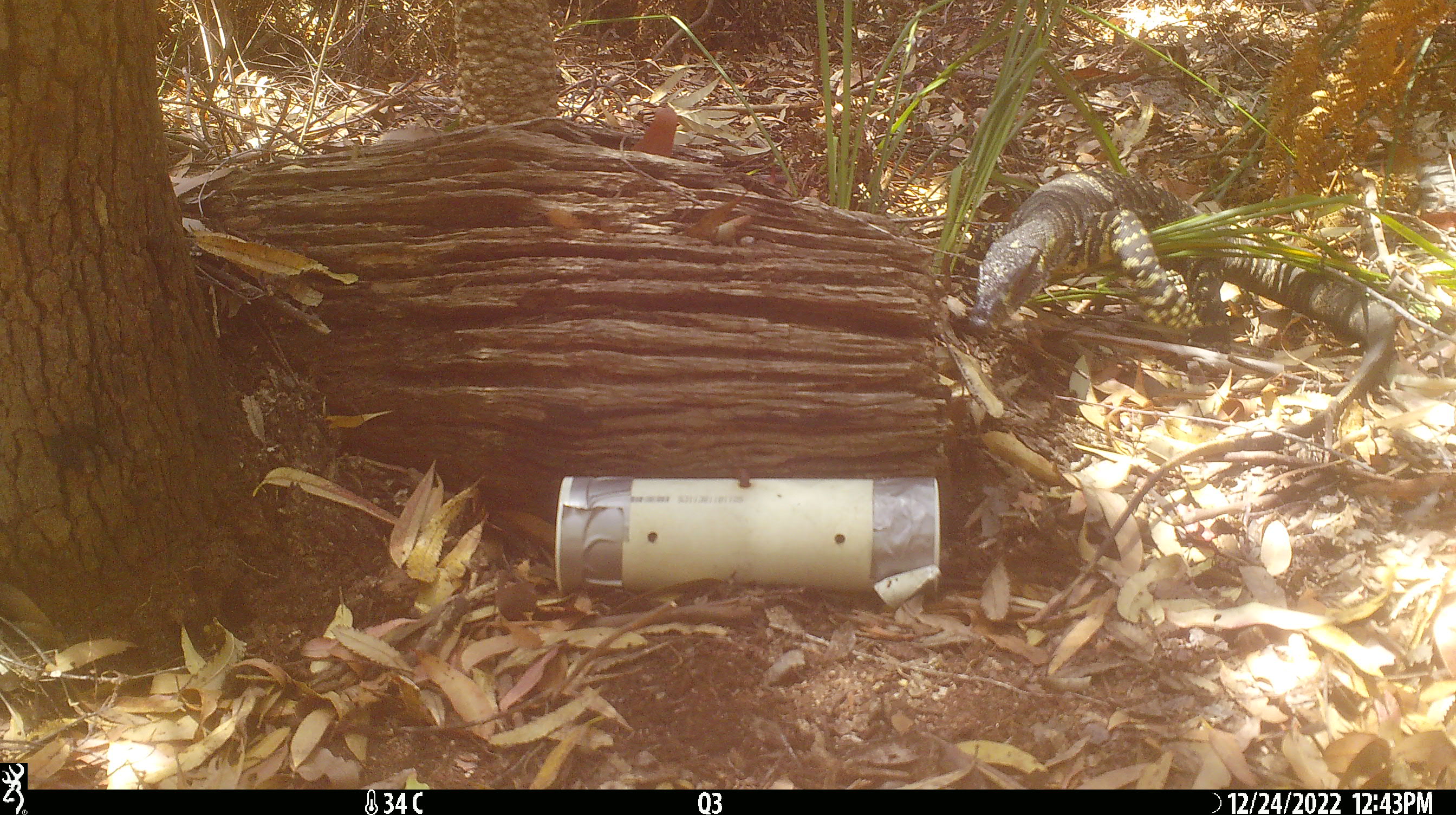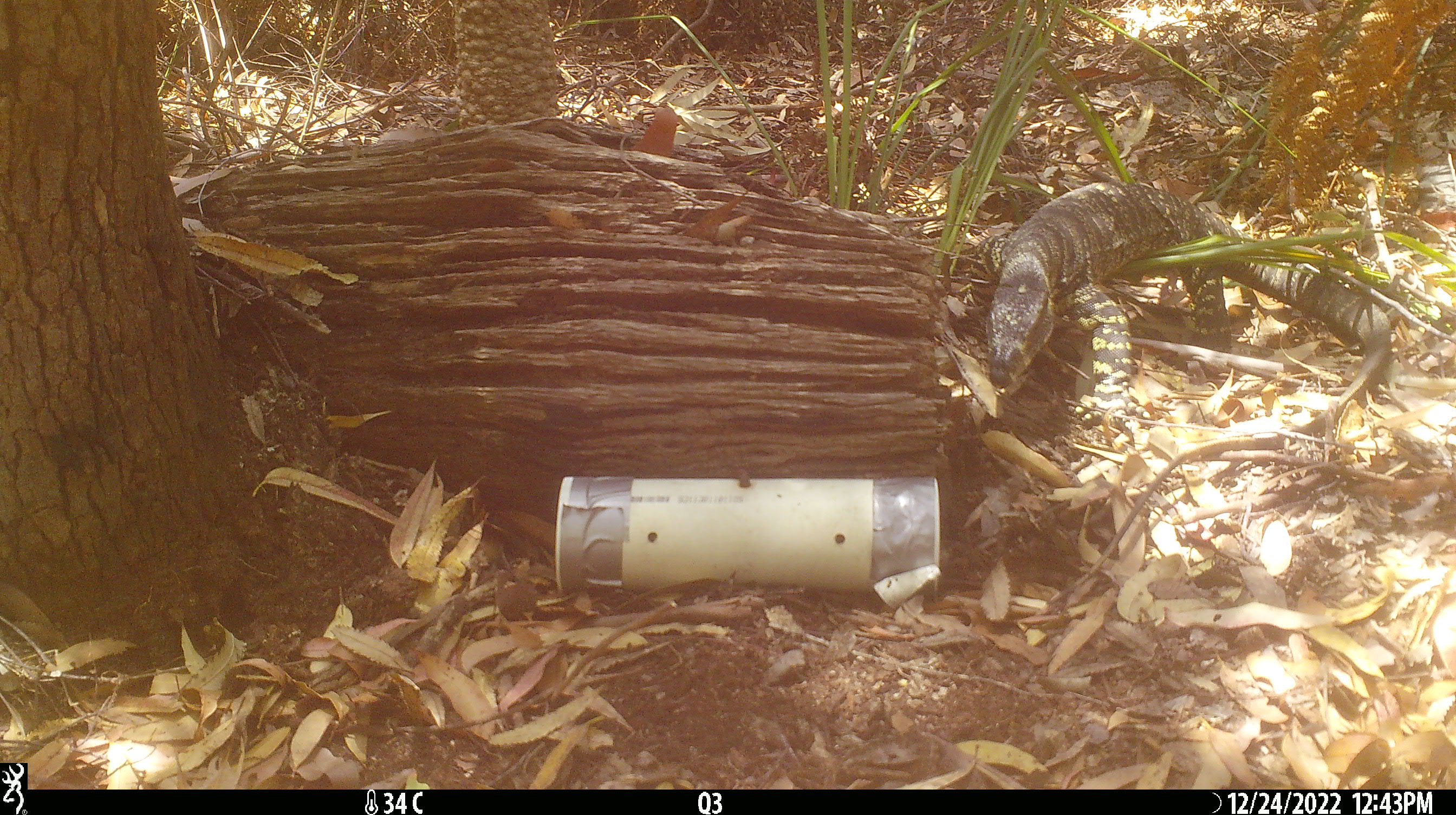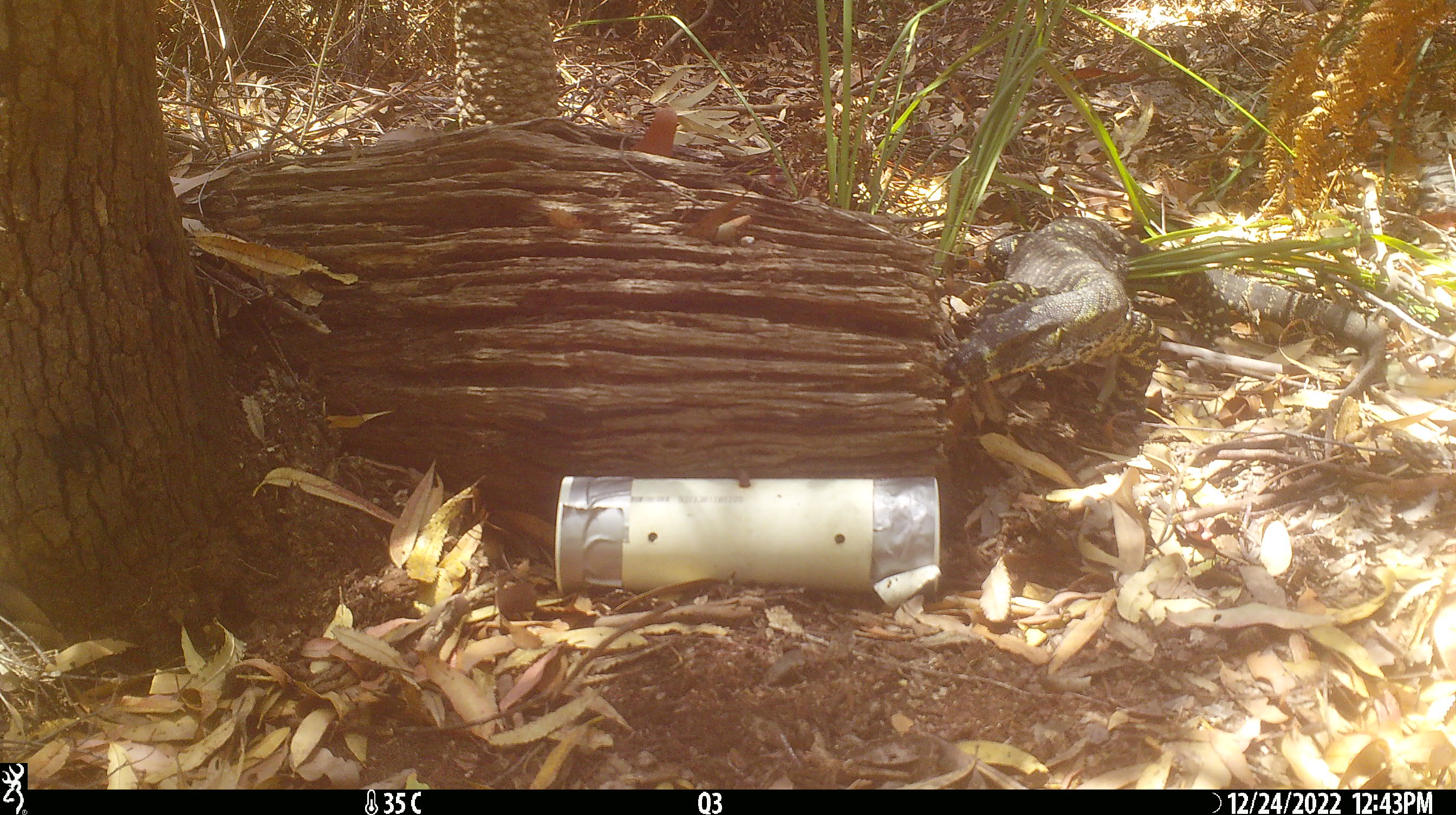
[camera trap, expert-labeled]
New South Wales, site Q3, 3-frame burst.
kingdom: Animalia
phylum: Chordata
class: Reptilia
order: Squamata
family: Varanidae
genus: Varanus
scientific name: Varanus varius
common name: lace monitor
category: goanna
Goanna (lace monitor) (Varanus varius).